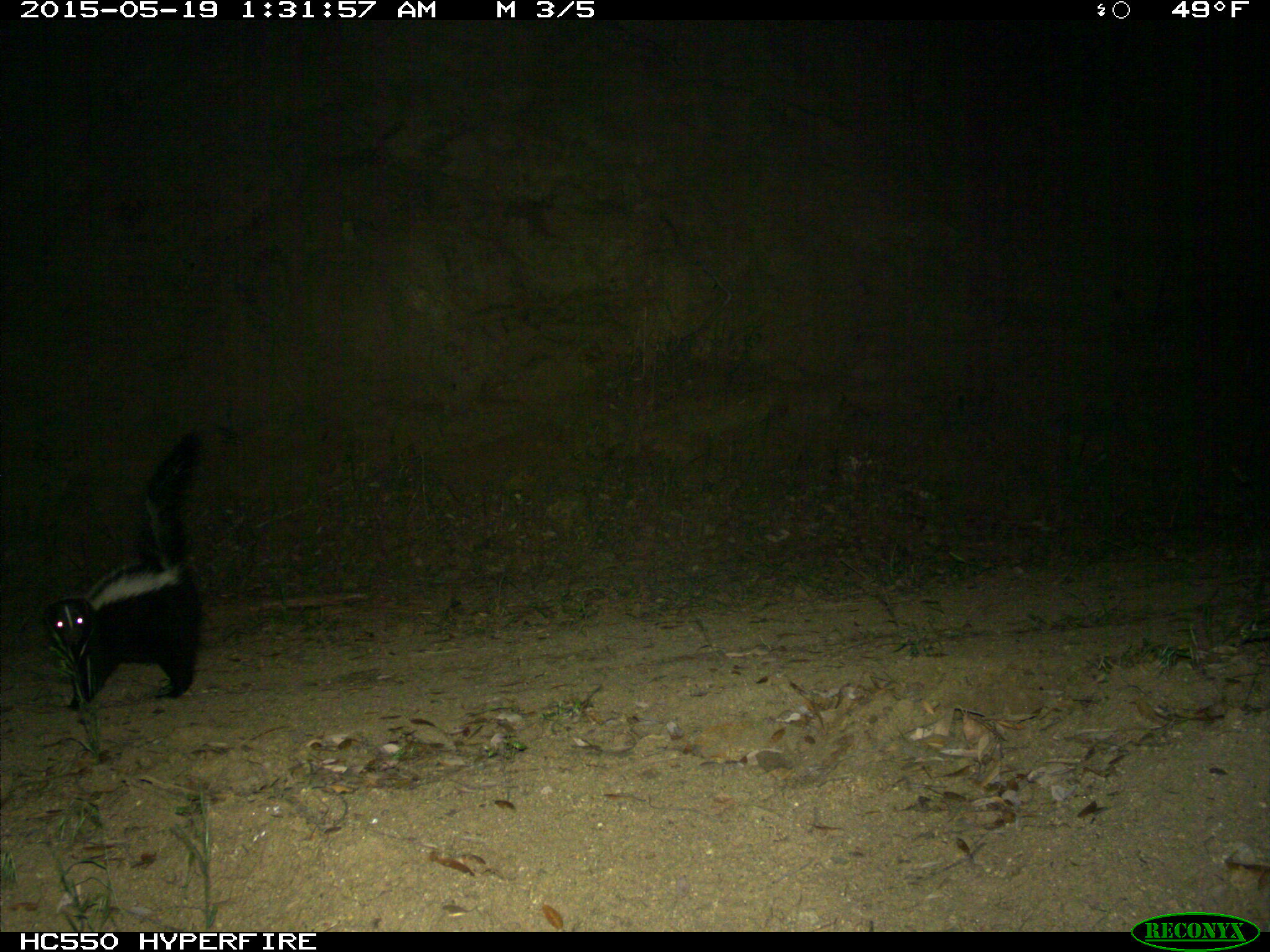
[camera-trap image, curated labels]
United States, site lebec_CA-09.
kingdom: Animalia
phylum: Chordata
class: Mammalia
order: Carnivora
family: Mephitidae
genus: Mephitis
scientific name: Mephitis mephitis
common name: striped skunk